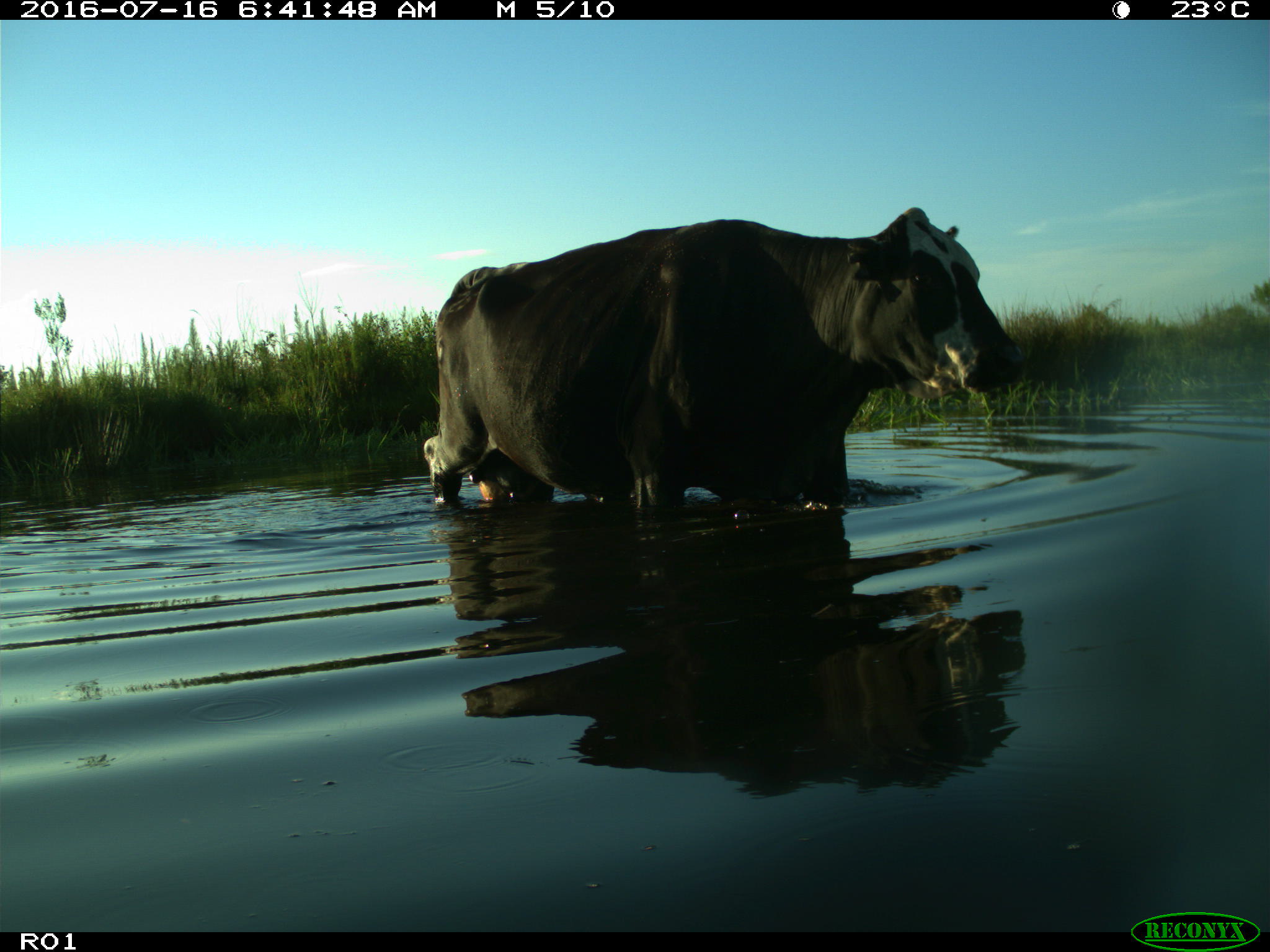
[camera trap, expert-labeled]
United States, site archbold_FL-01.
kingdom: Animalia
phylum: Chordata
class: Mammalia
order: Artiodactyla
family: Bovidae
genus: Bos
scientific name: Bos taurus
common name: domestic cow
Bos taurus (domestic cow).